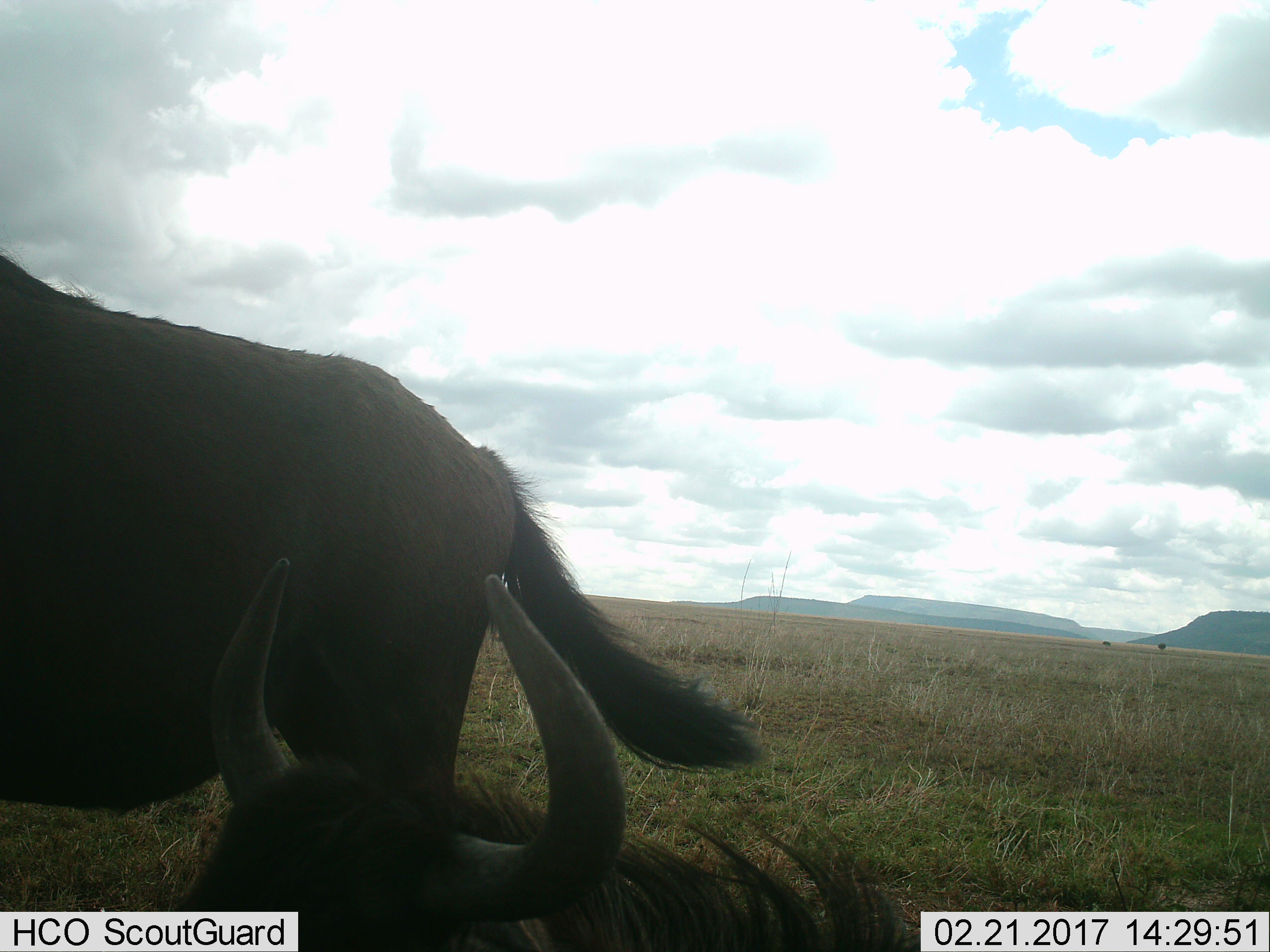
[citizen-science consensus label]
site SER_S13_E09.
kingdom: Animalia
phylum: Chordata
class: Mammalia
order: Artiodactyla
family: Bovidae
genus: Connochaetes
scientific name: Connochaetes taurinus taurinus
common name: blue wildebeest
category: wildebeestblue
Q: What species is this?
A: Wildebeestblue (blue wildebeest) (Connochaetes taurinus taurinus).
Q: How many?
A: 2.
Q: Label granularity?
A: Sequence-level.